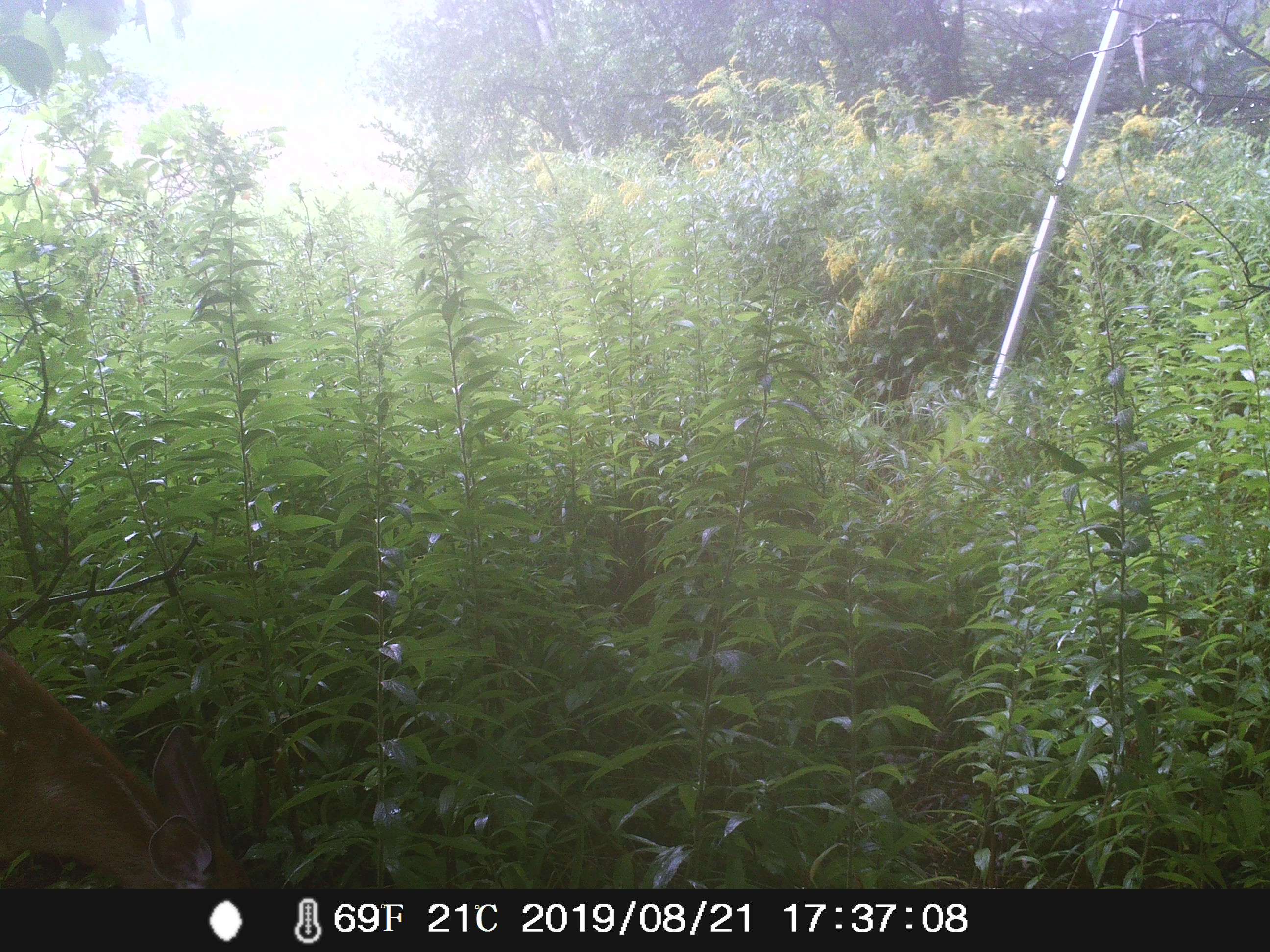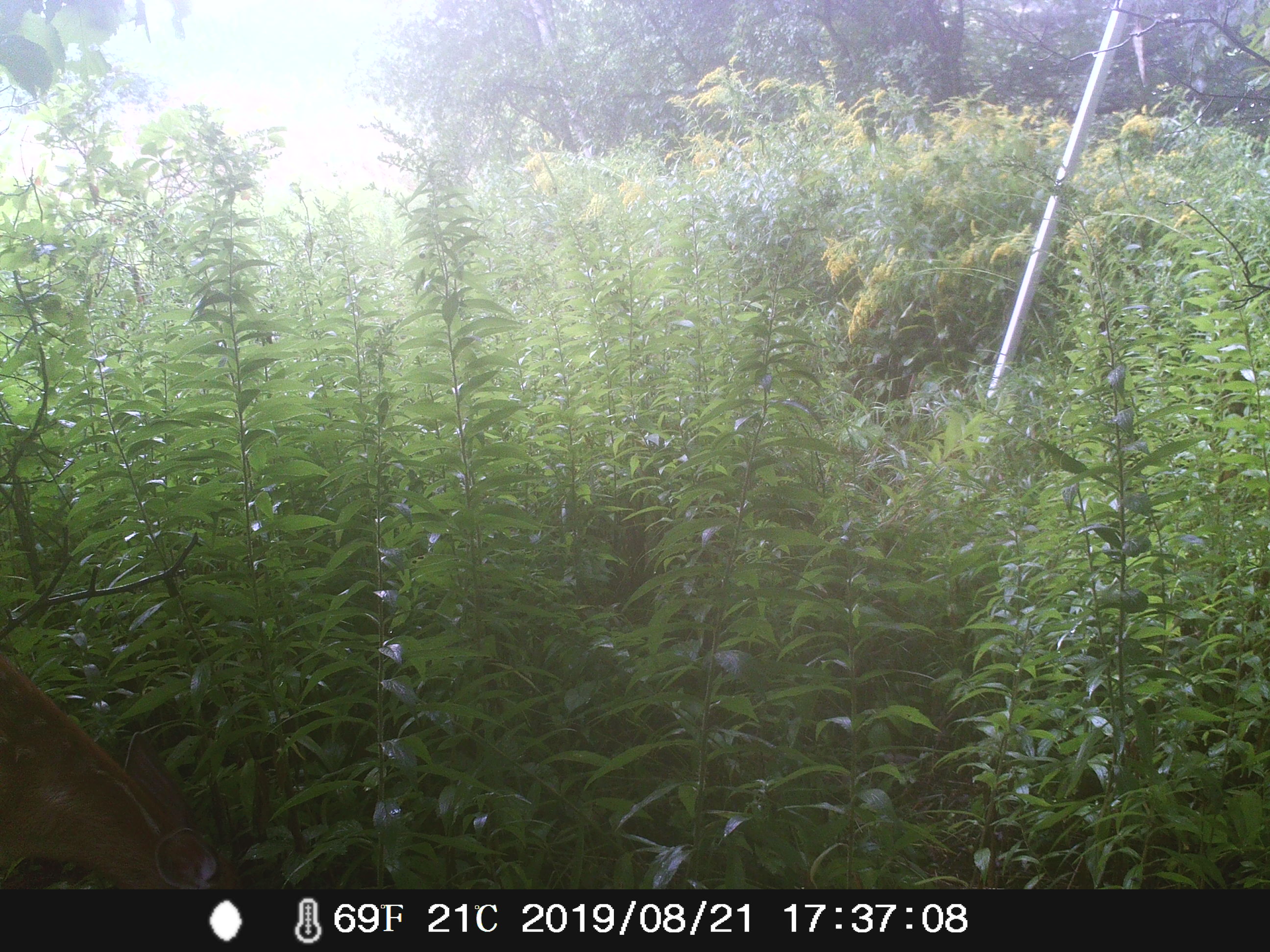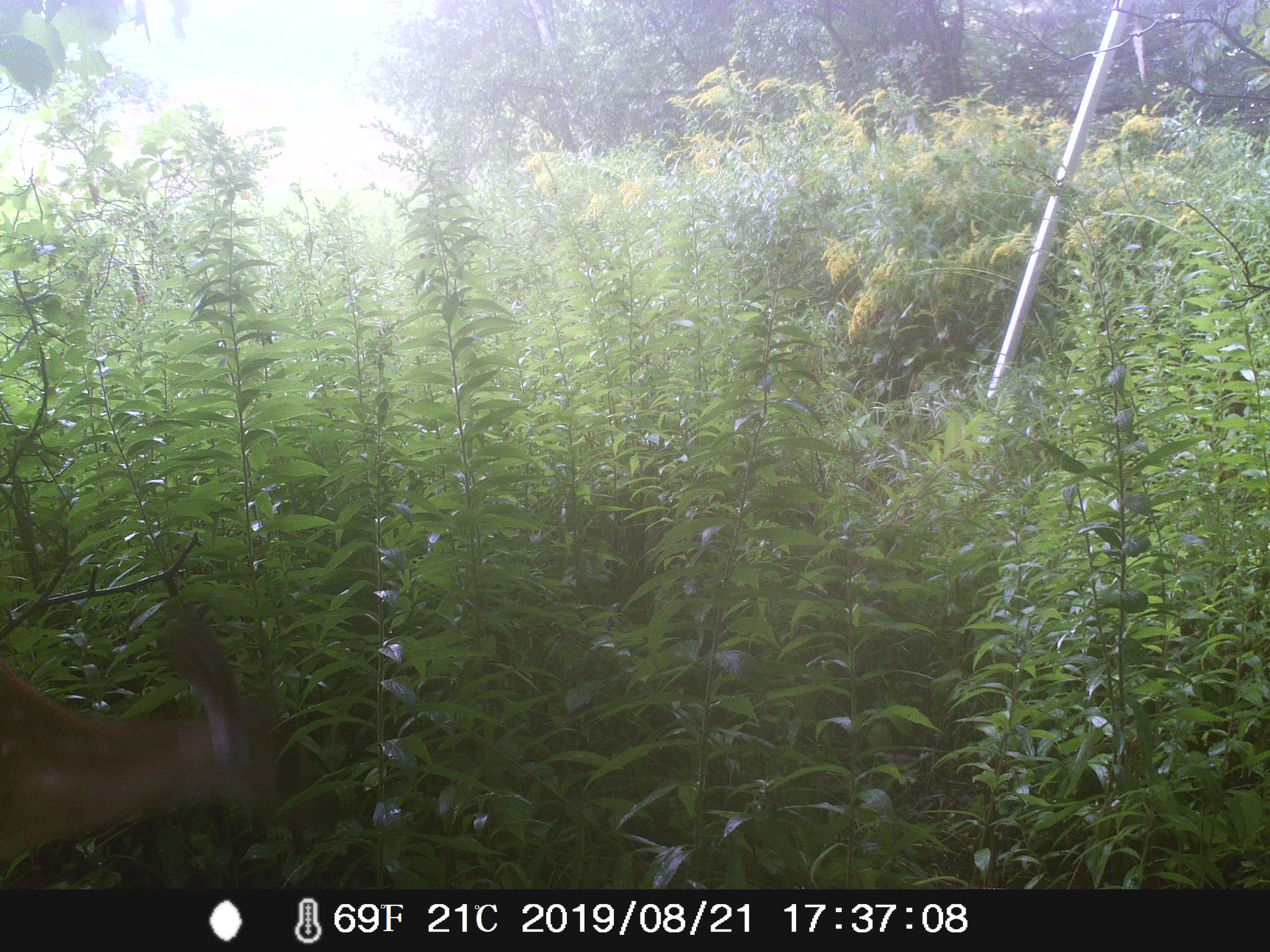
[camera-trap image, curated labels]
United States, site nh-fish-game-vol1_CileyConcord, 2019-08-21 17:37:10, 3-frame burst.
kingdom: Animalia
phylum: Chordata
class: Mammalia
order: Artiodactyla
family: Cervidae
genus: Odocoileus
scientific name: Odocoileus virginianus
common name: white-tailed deer